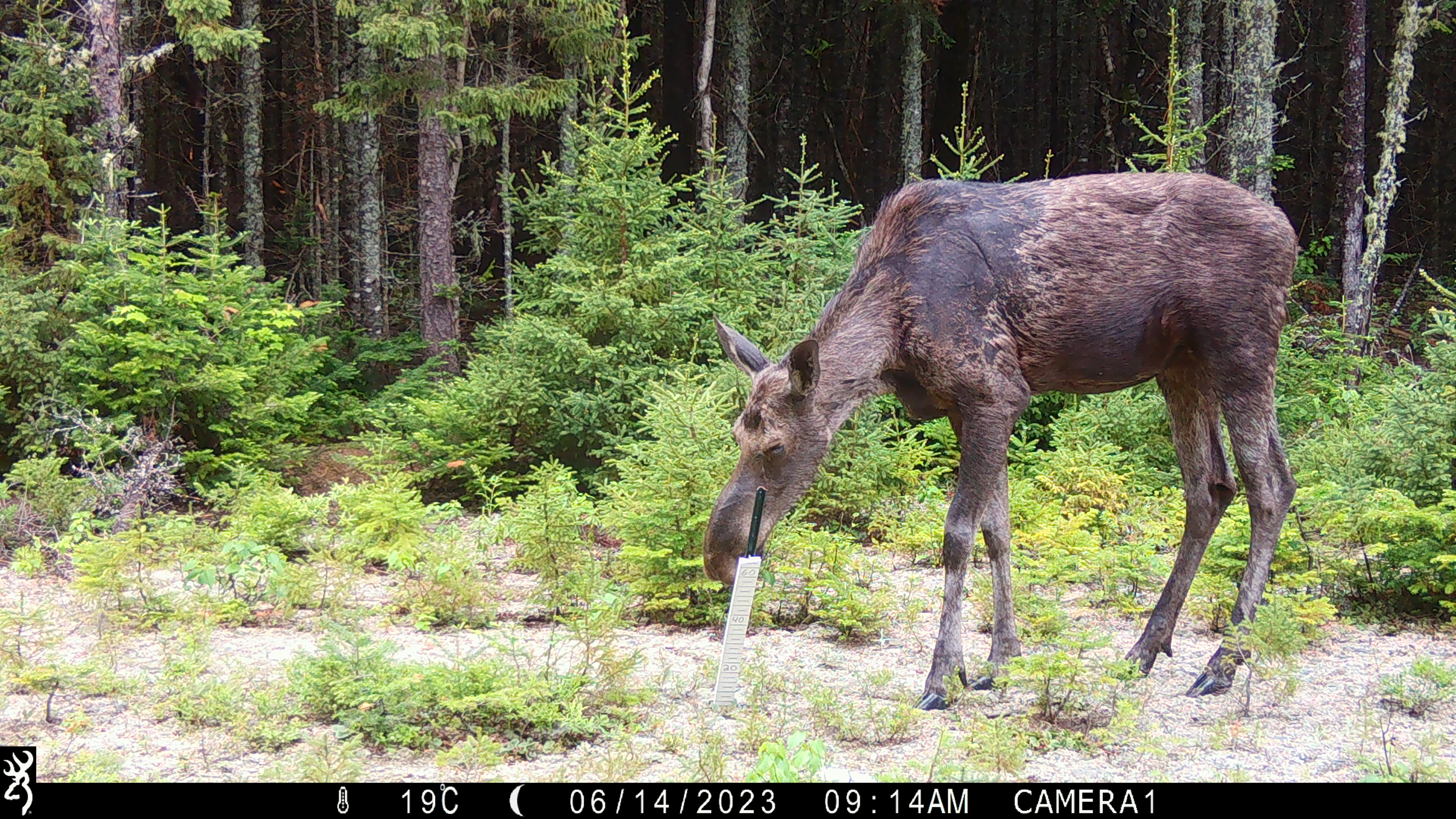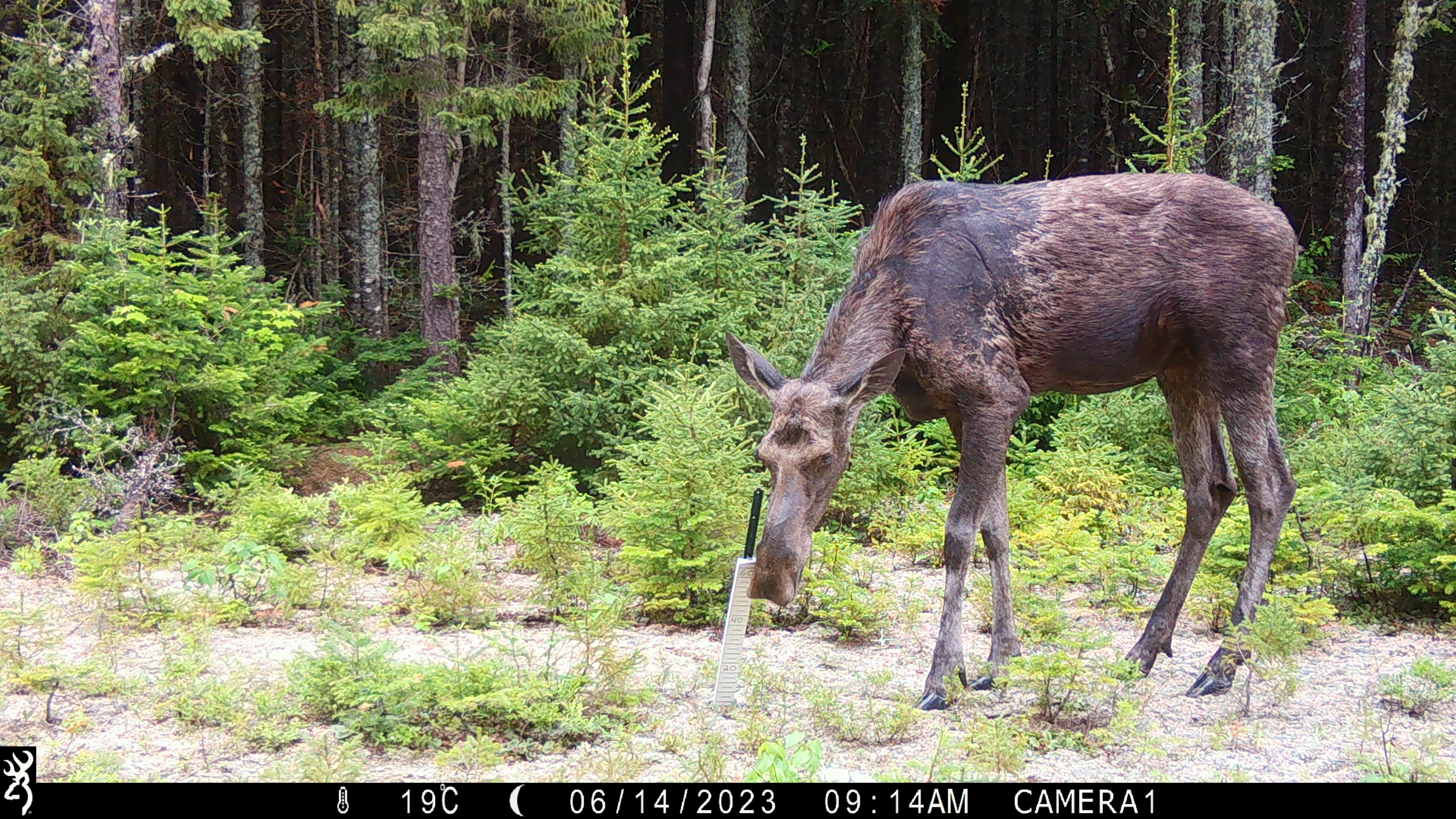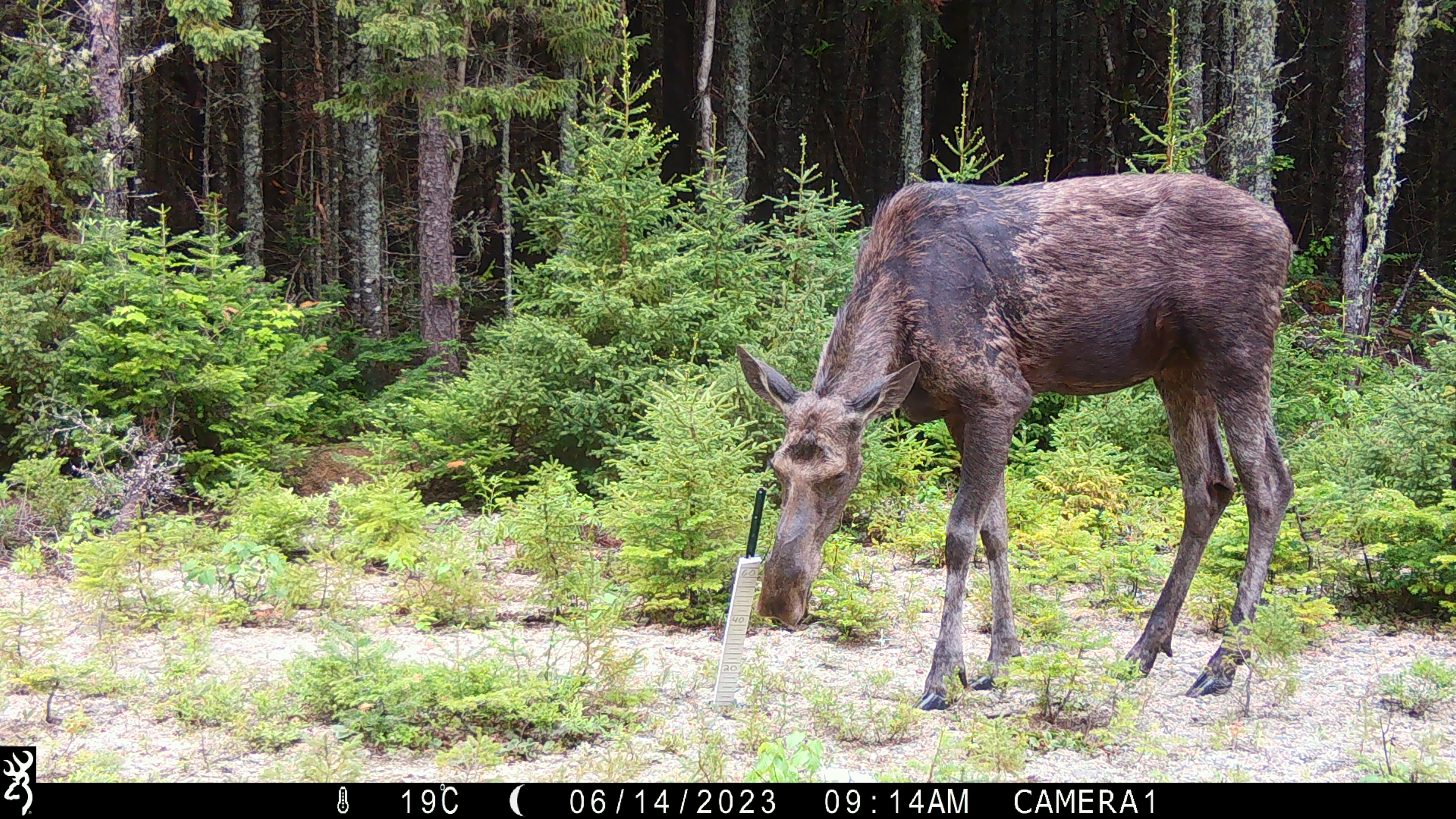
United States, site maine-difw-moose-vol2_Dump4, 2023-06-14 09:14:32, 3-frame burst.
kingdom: Animalia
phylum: Chordata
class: Mammalia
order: Artiodactyla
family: Cervidae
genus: Alces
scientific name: Alces alces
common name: moose